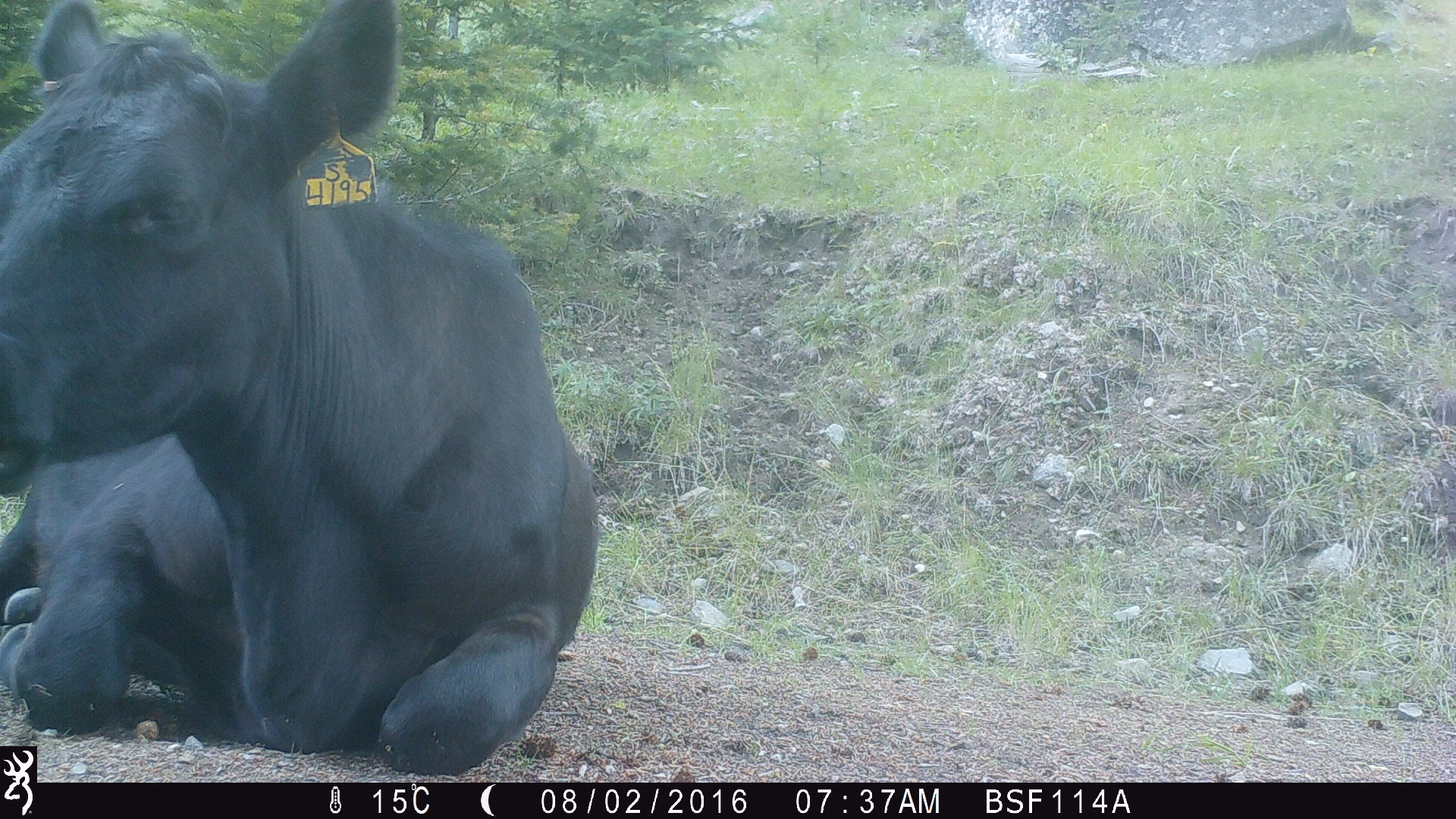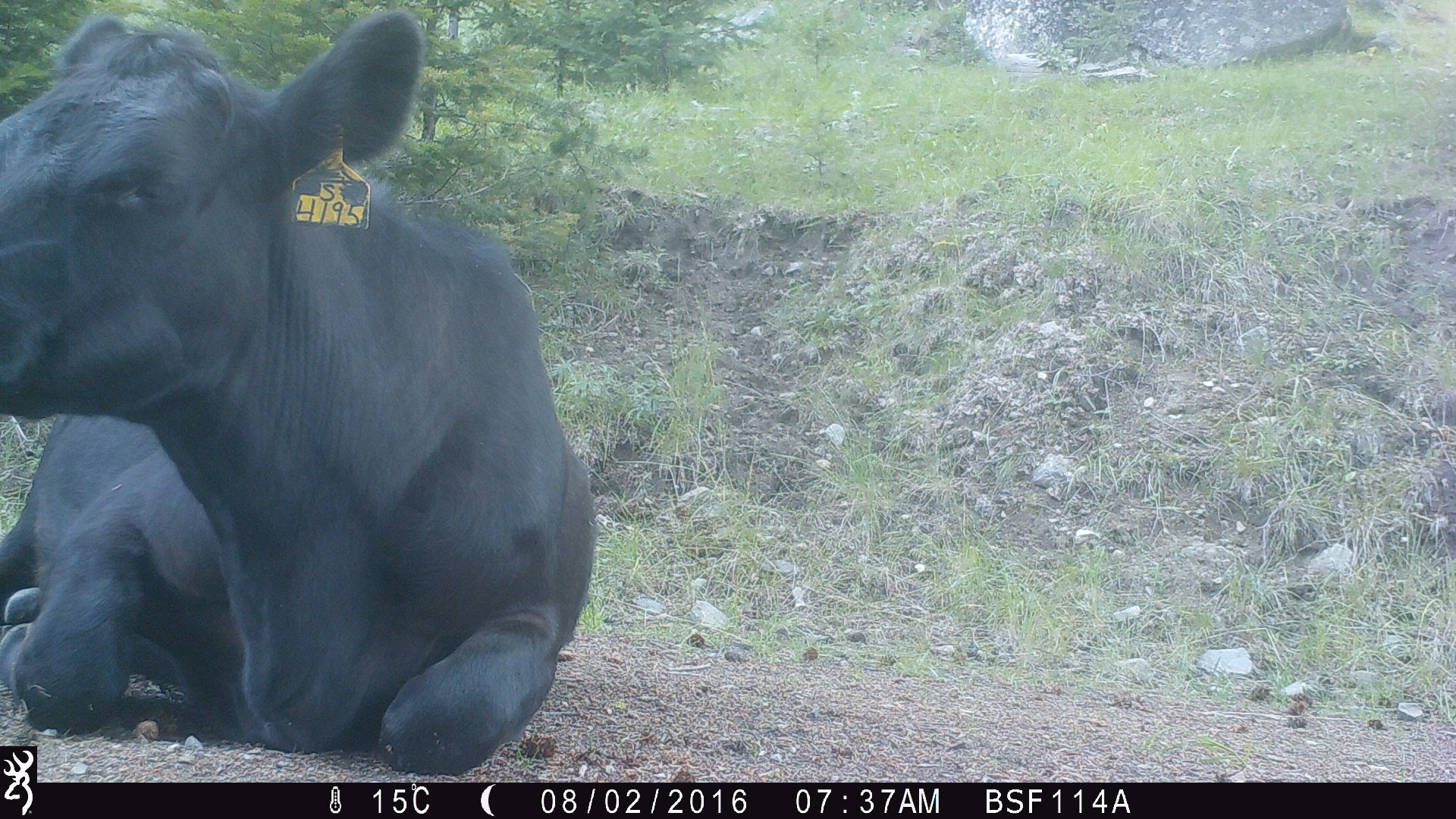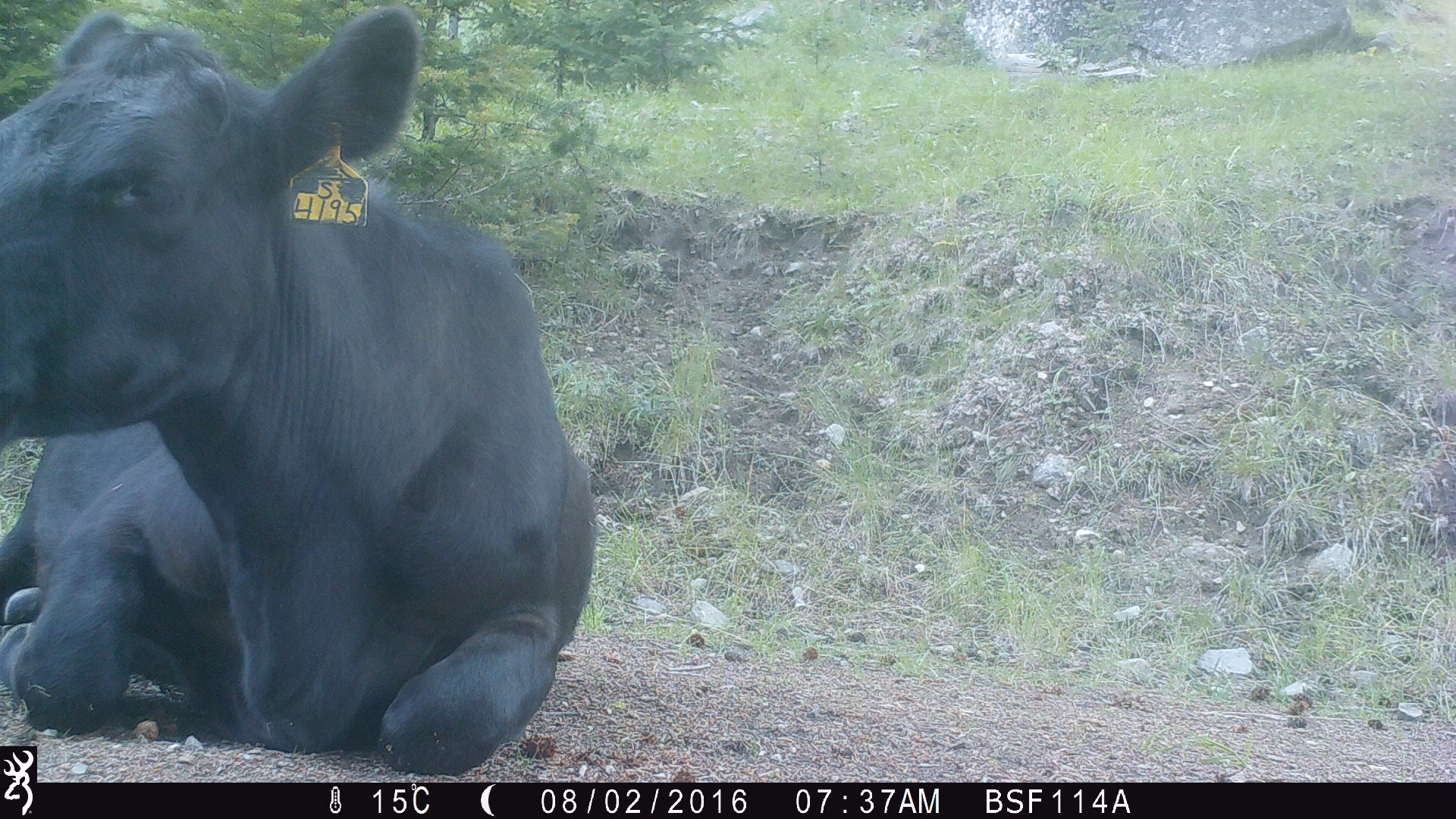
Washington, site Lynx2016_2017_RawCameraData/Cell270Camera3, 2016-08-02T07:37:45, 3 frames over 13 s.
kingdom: Animalia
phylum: Chordata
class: Mammalia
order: Artiodactyla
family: Bovidae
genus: Bos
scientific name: Bos taurus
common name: domestic cattle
Domestic cattle (Bos taurus). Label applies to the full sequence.